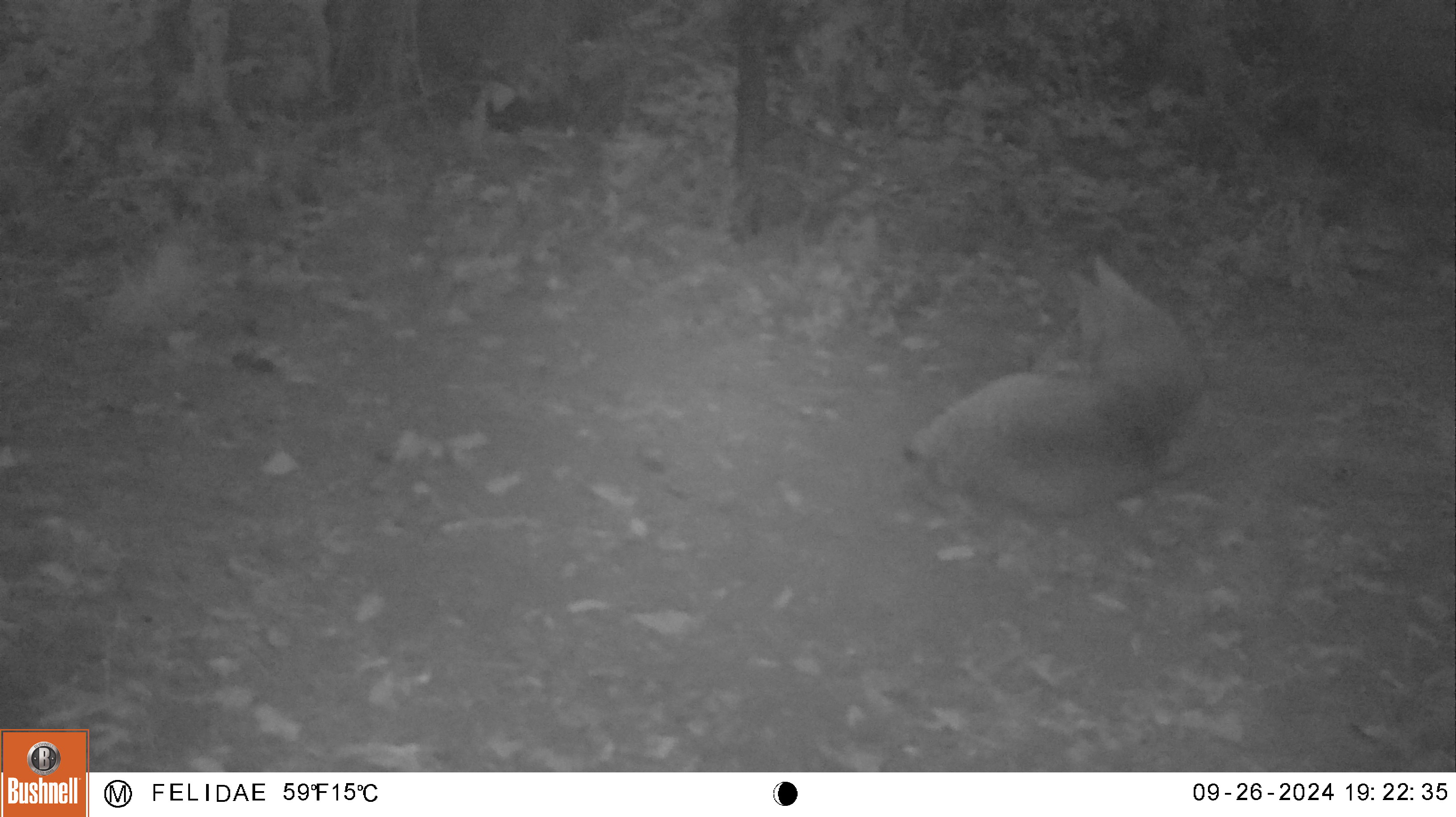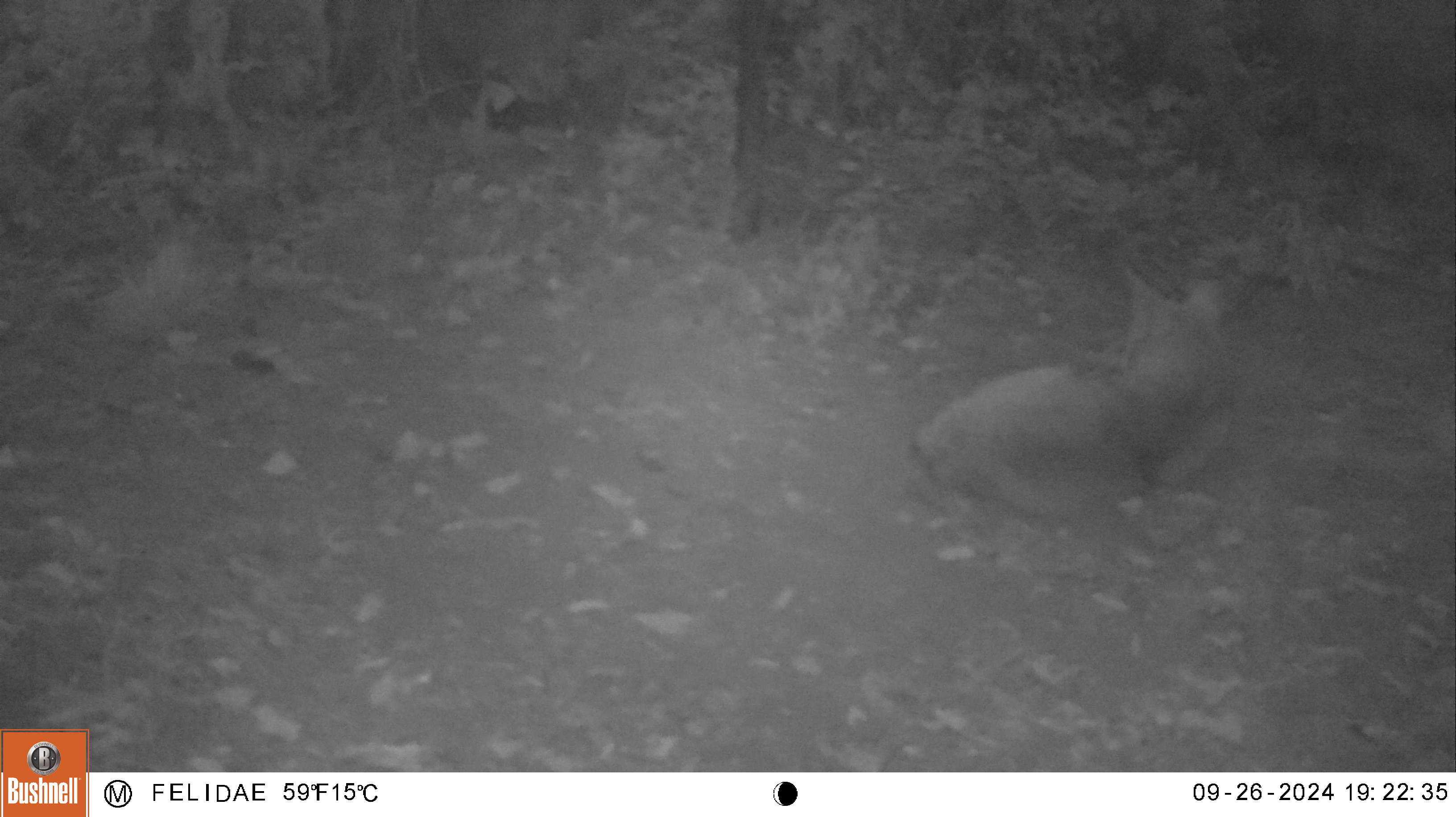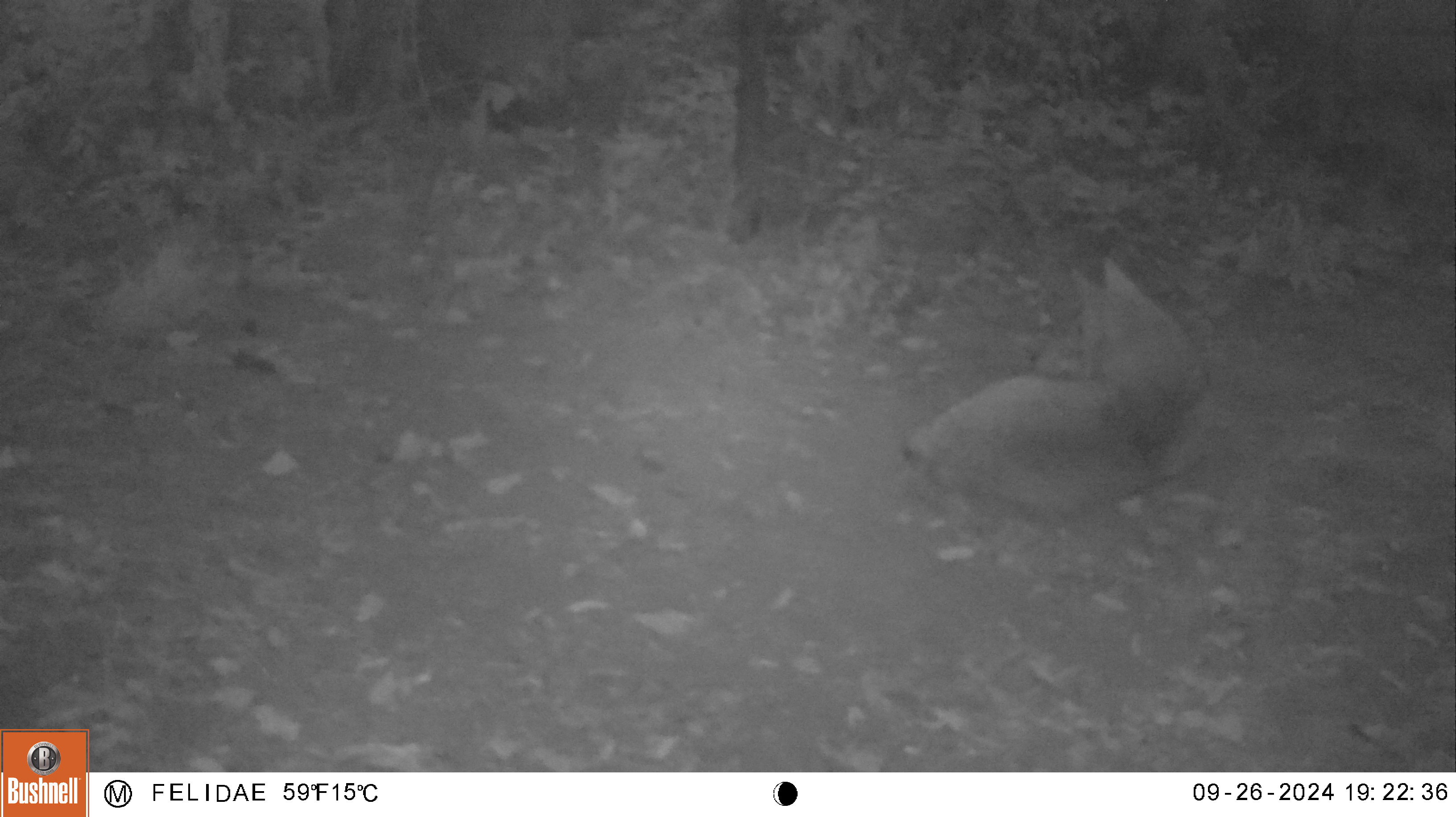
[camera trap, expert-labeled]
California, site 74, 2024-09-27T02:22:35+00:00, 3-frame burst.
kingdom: Animalia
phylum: Chordata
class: Mammalia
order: Carnivora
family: Canidae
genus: Canis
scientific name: Canis latrans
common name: coyote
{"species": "coyote (Canis latrans)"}